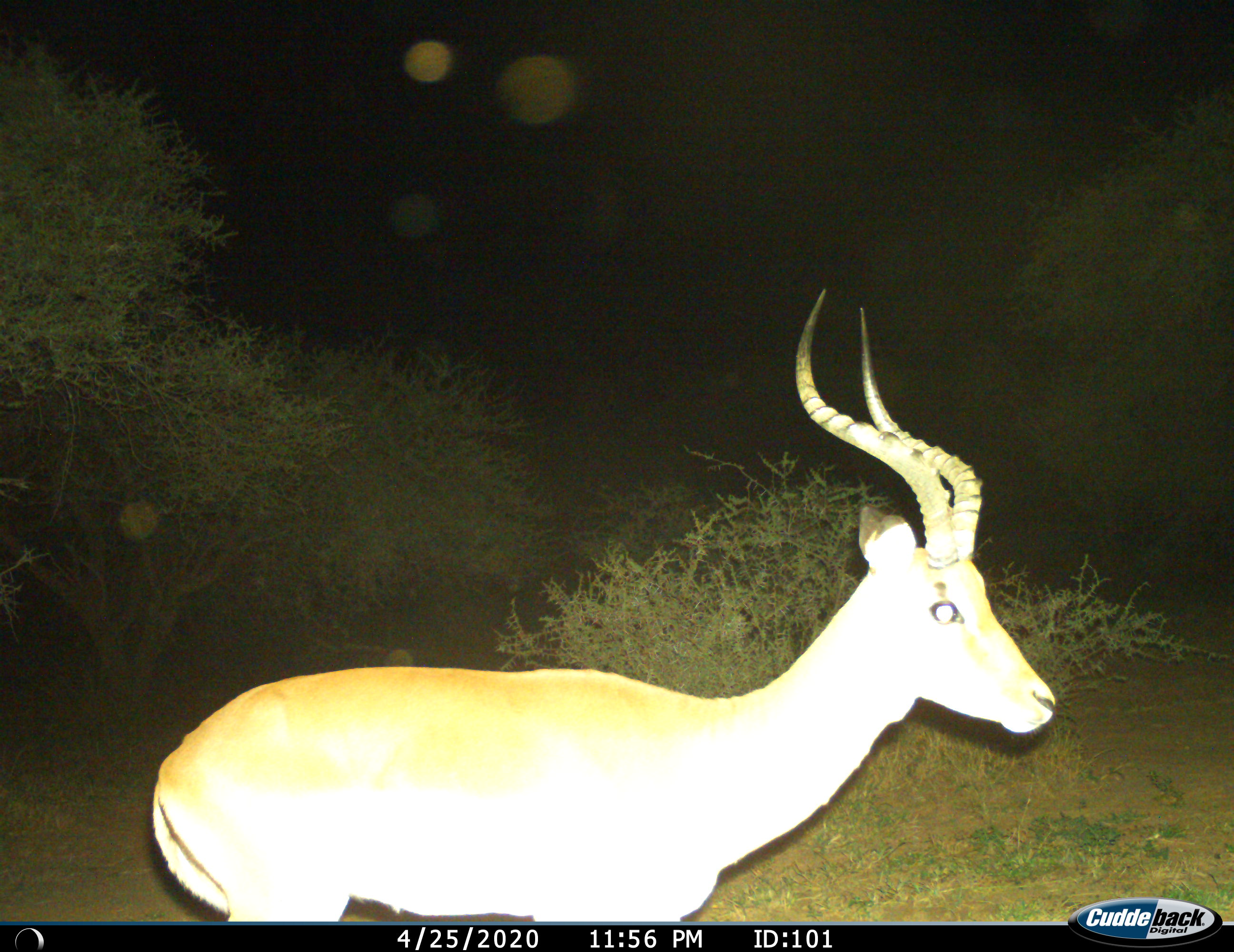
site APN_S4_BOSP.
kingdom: Animalia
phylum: Chordata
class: Mammalia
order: Artiodactyla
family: Bovidae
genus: Aepyceros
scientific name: Aepyceros melampus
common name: impala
Impala (Aepyceros melampus), count 1. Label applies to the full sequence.